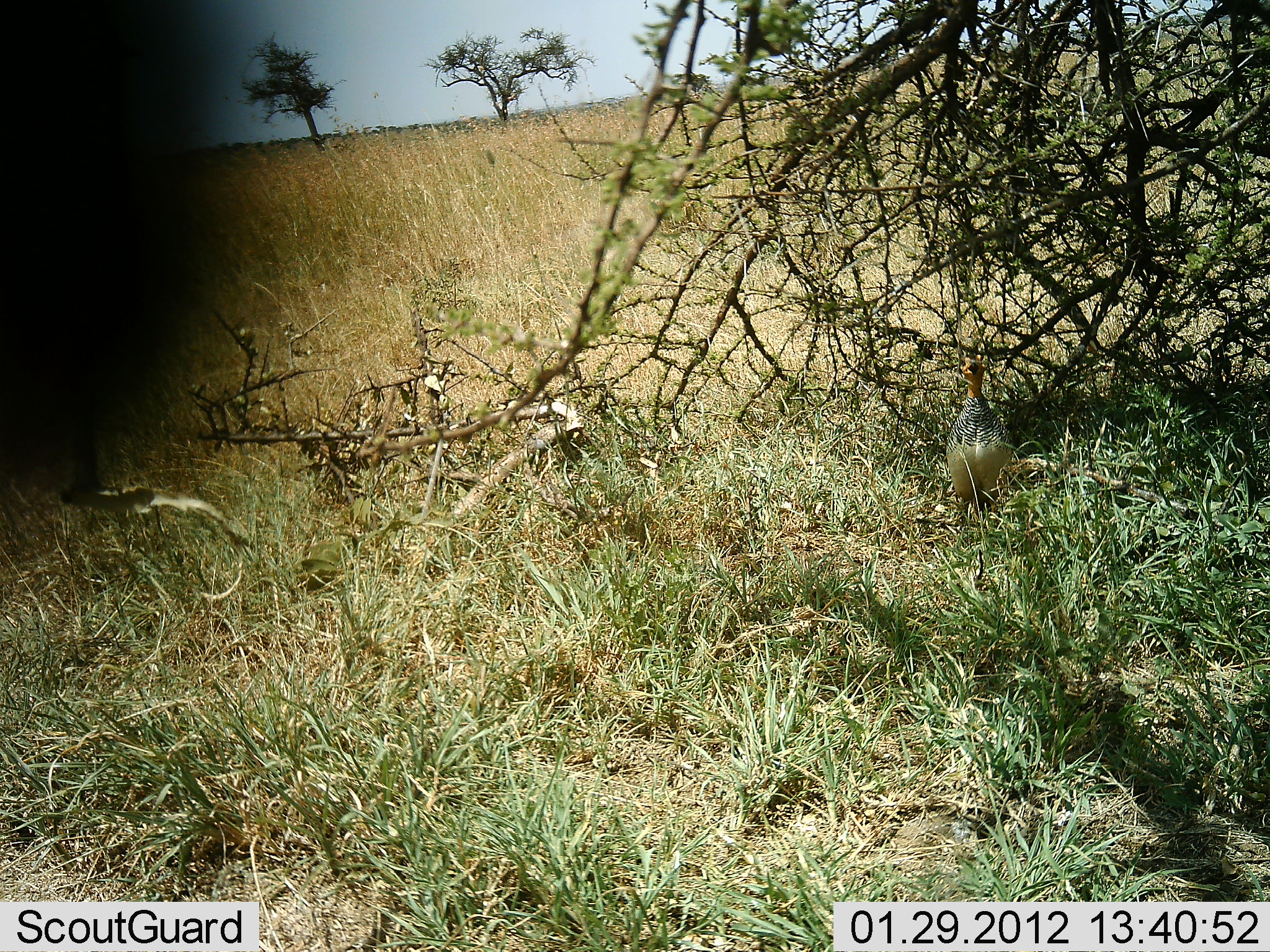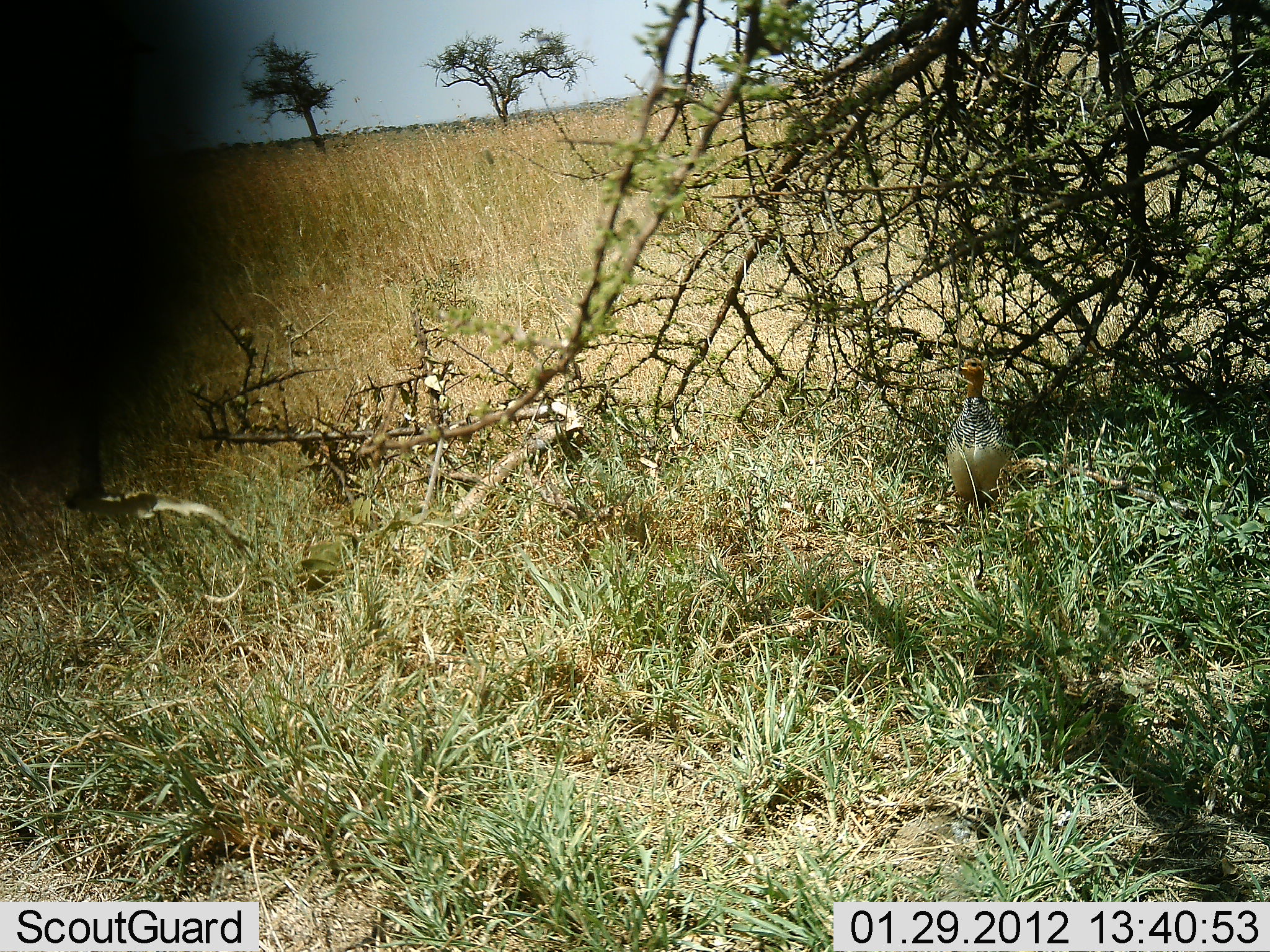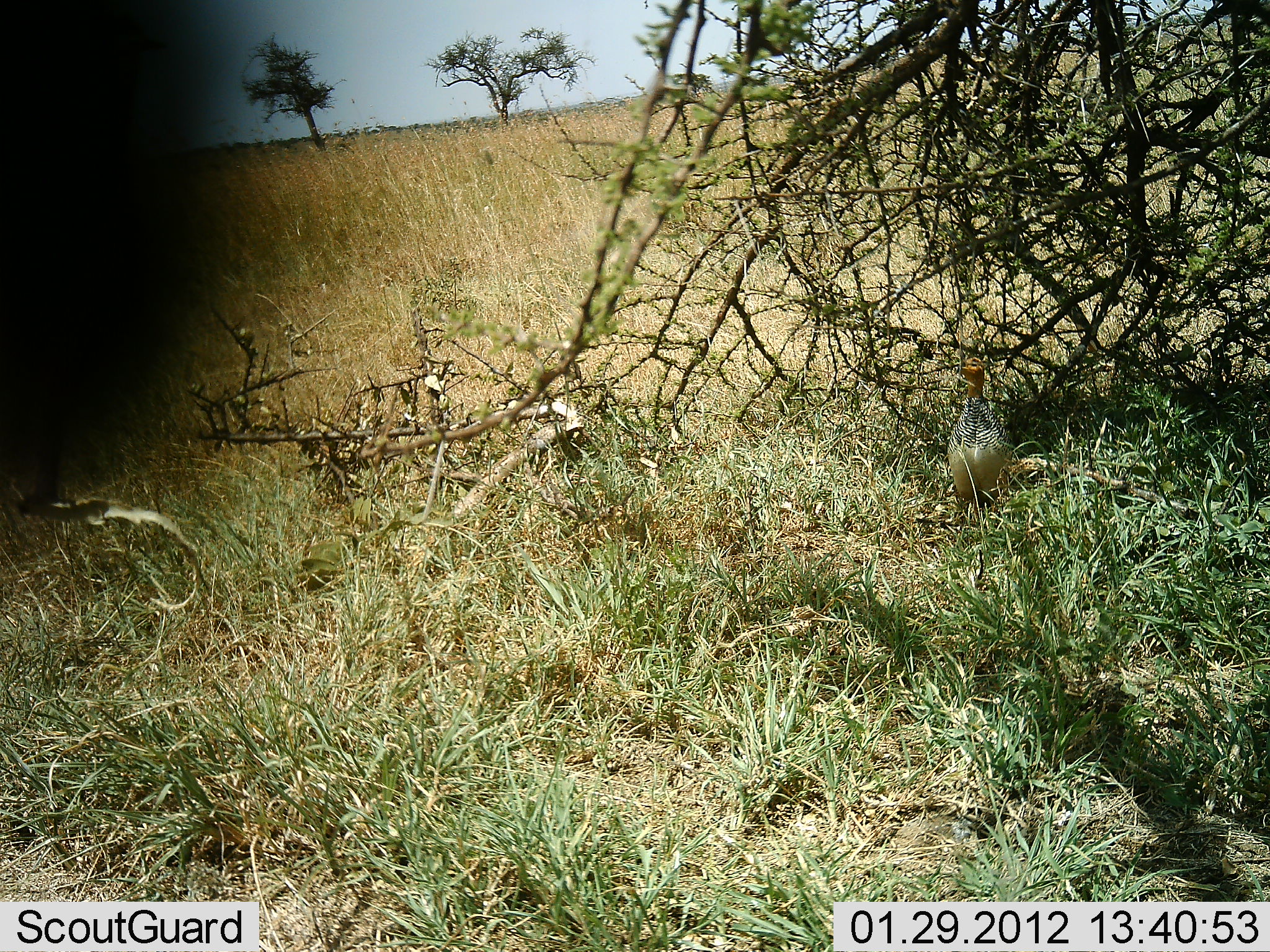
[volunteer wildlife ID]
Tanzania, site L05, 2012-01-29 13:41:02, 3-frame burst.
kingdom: Animalia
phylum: Chordata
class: Aves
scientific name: Aves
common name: bird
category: otherbird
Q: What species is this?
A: Otherbird (bird) (Aves).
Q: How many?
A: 1.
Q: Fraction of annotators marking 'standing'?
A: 95%.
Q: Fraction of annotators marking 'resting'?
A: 5%.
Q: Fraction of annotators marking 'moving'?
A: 0%.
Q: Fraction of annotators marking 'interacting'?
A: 0%.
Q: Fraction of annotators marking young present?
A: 0%.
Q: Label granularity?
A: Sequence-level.